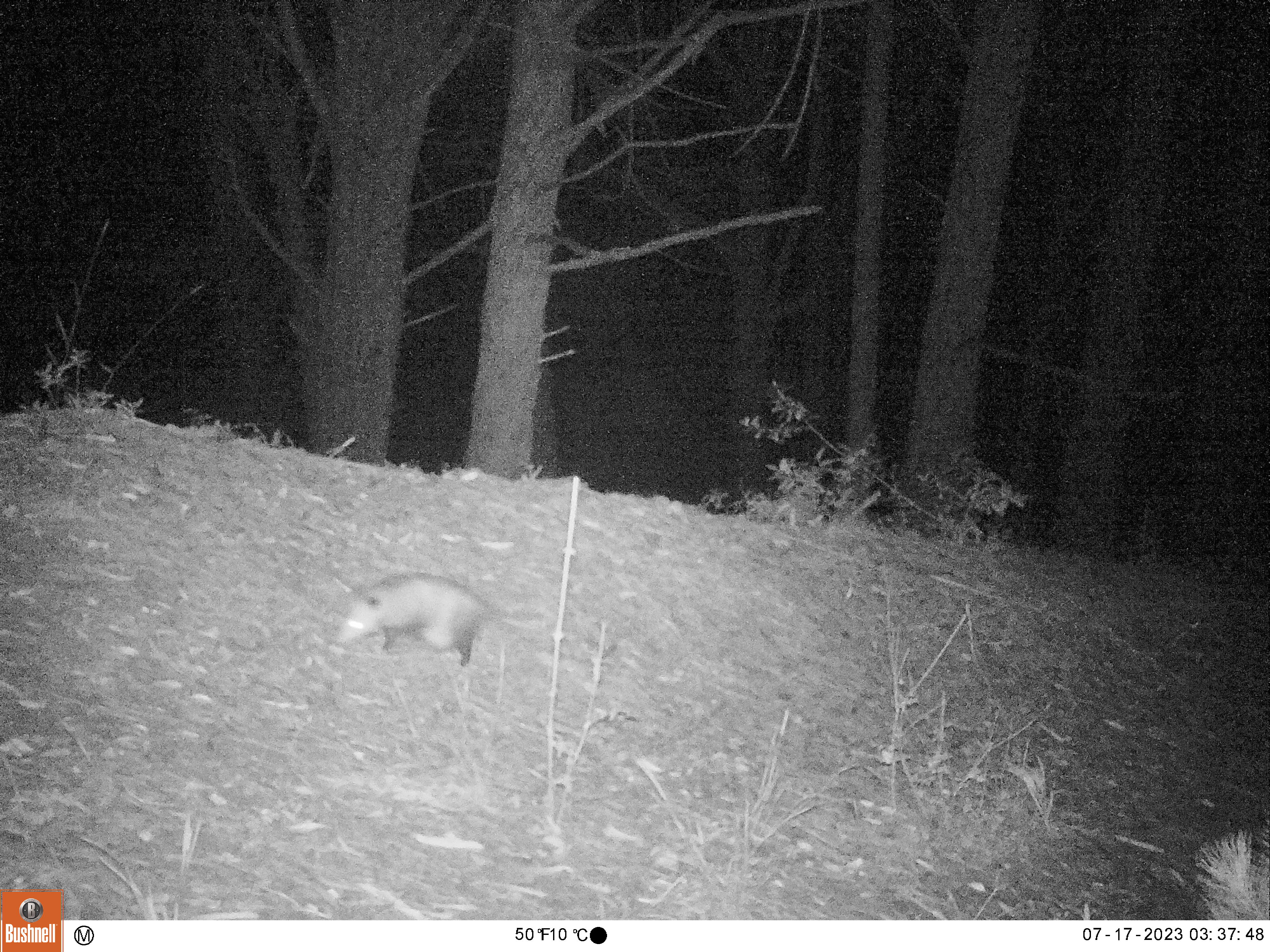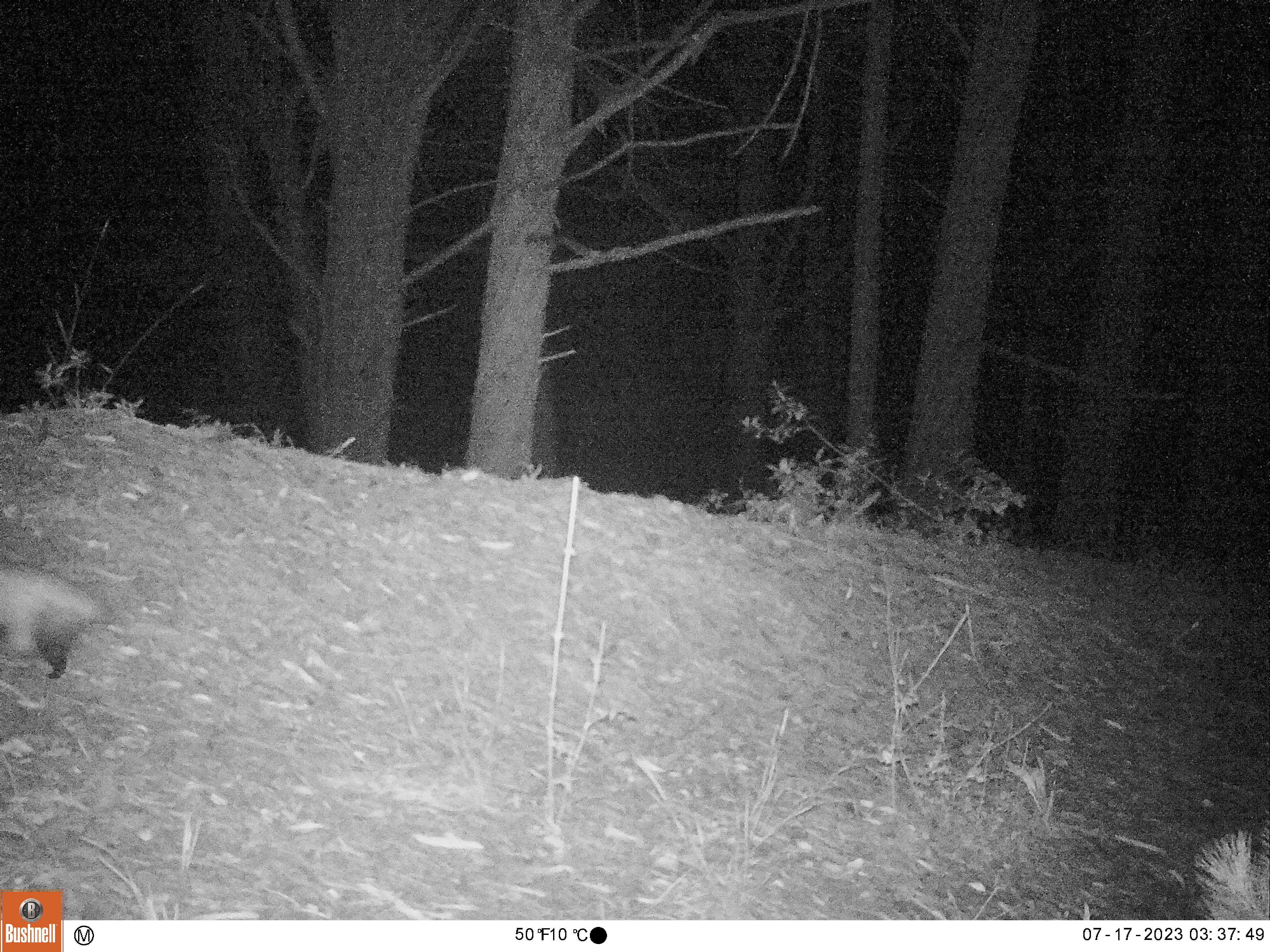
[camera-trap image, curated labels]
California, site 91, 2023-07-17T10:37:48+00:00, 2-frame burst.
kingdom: Animalia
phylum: Chordata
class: Mammalia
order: Didelphimorphia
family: Didelphidae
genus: Didelphis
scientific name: Didelphis virginiana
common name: virginia opossum